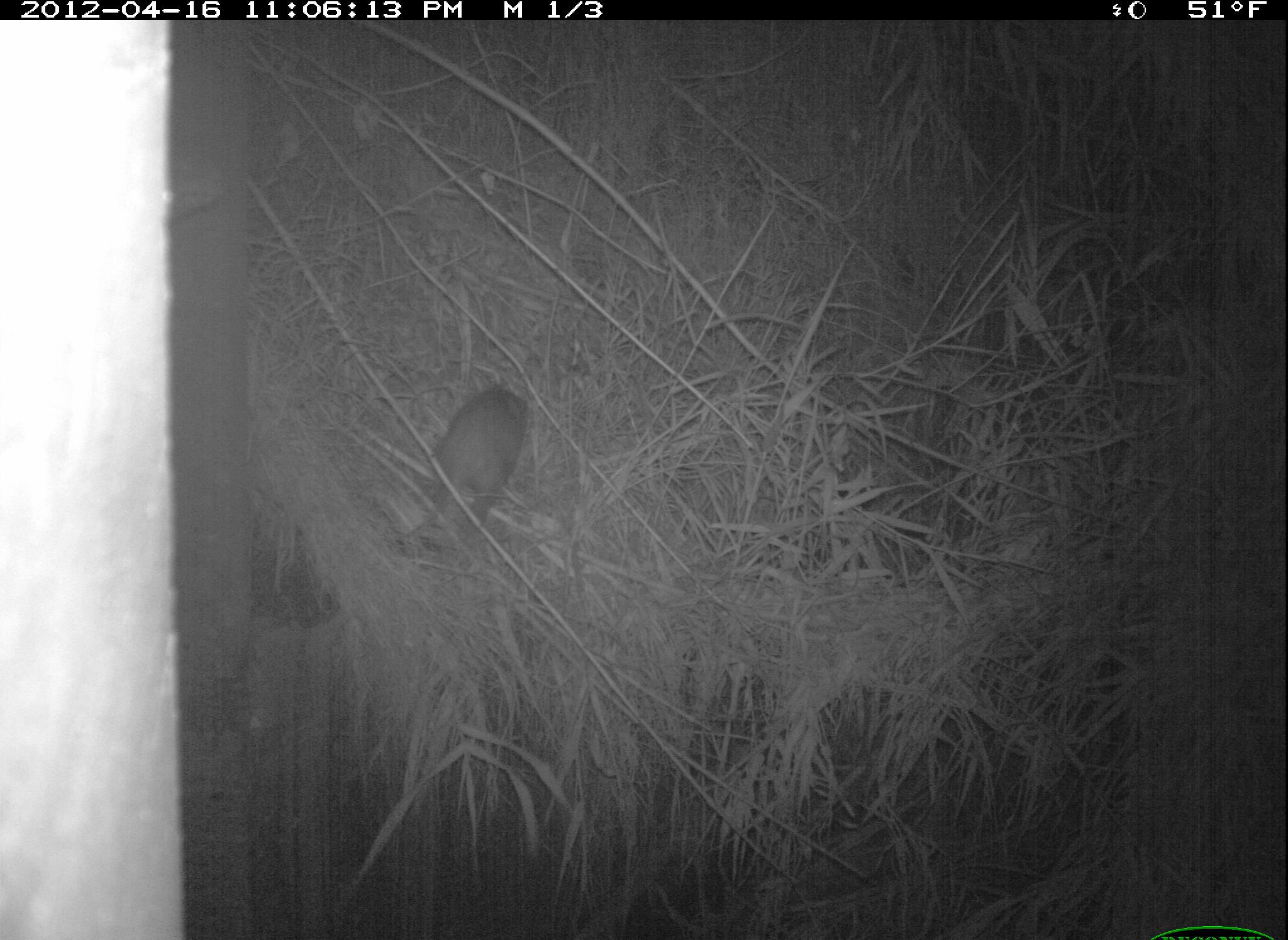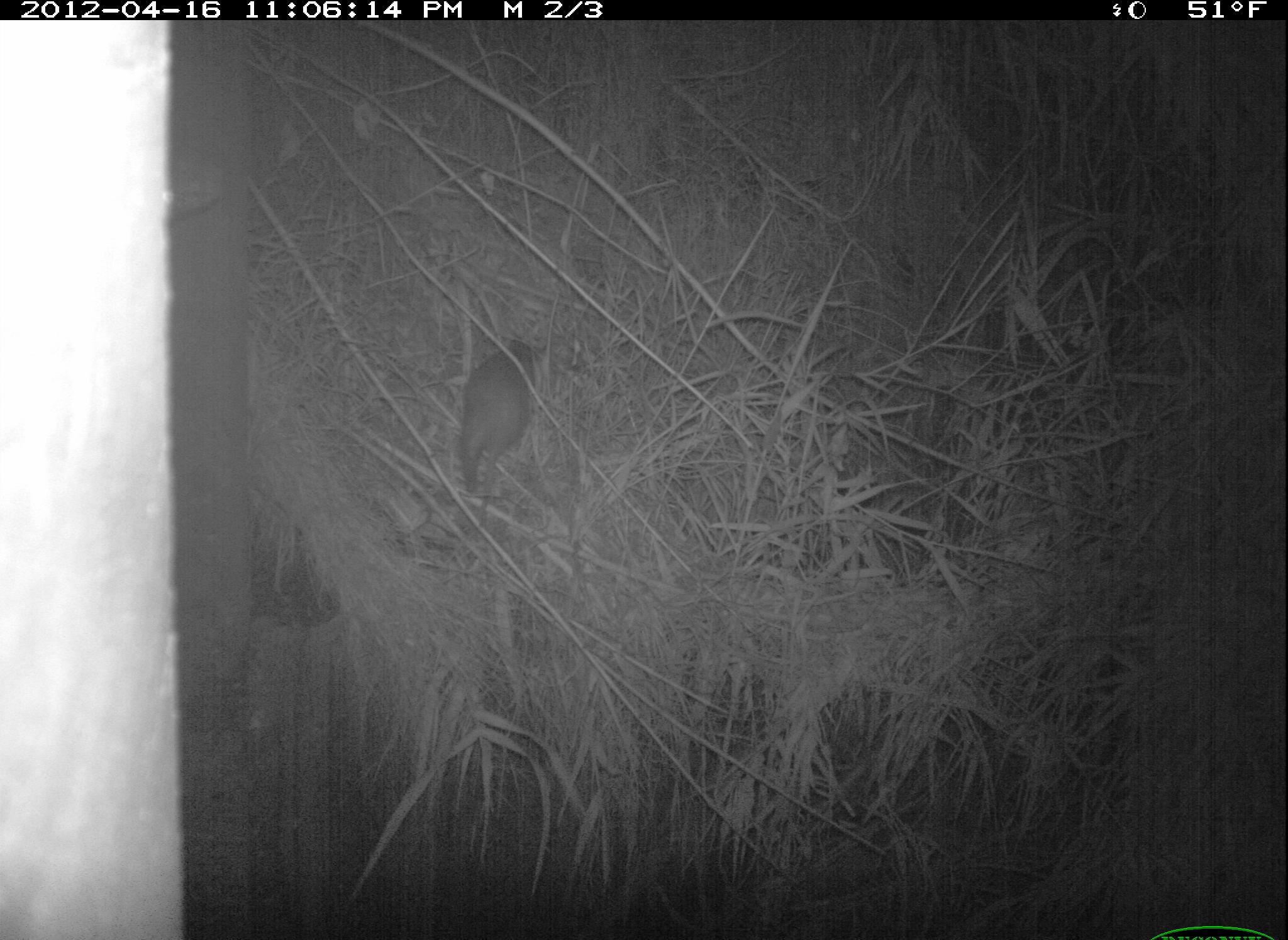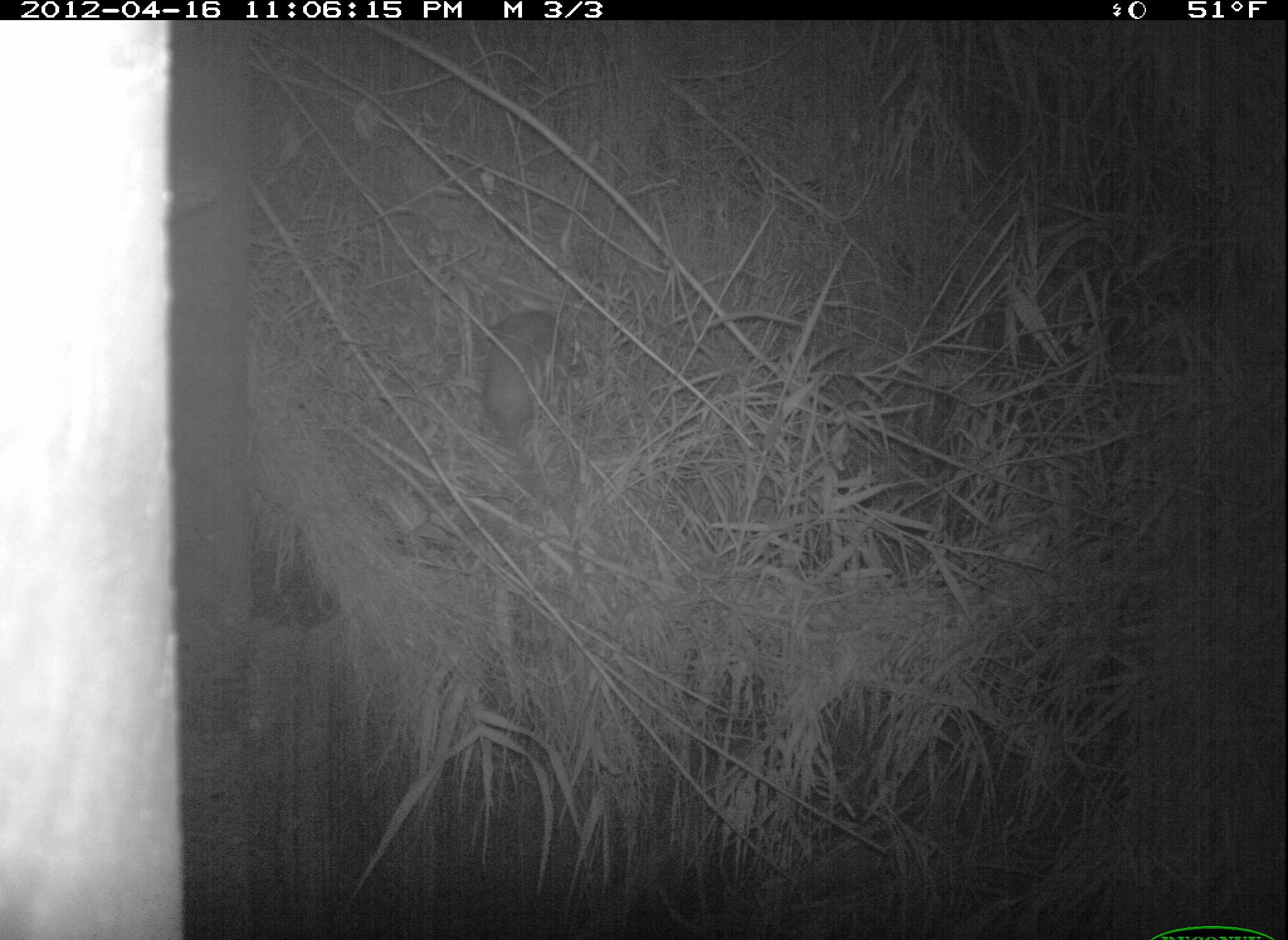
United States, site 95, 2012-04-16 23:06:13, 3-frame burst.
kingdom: Animalia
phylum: Chordata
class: Mammalia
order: Didelphimorphia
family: Didelphidae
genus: Didelphis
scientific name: Didelphis virginiana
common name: virginia opossum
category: opossum